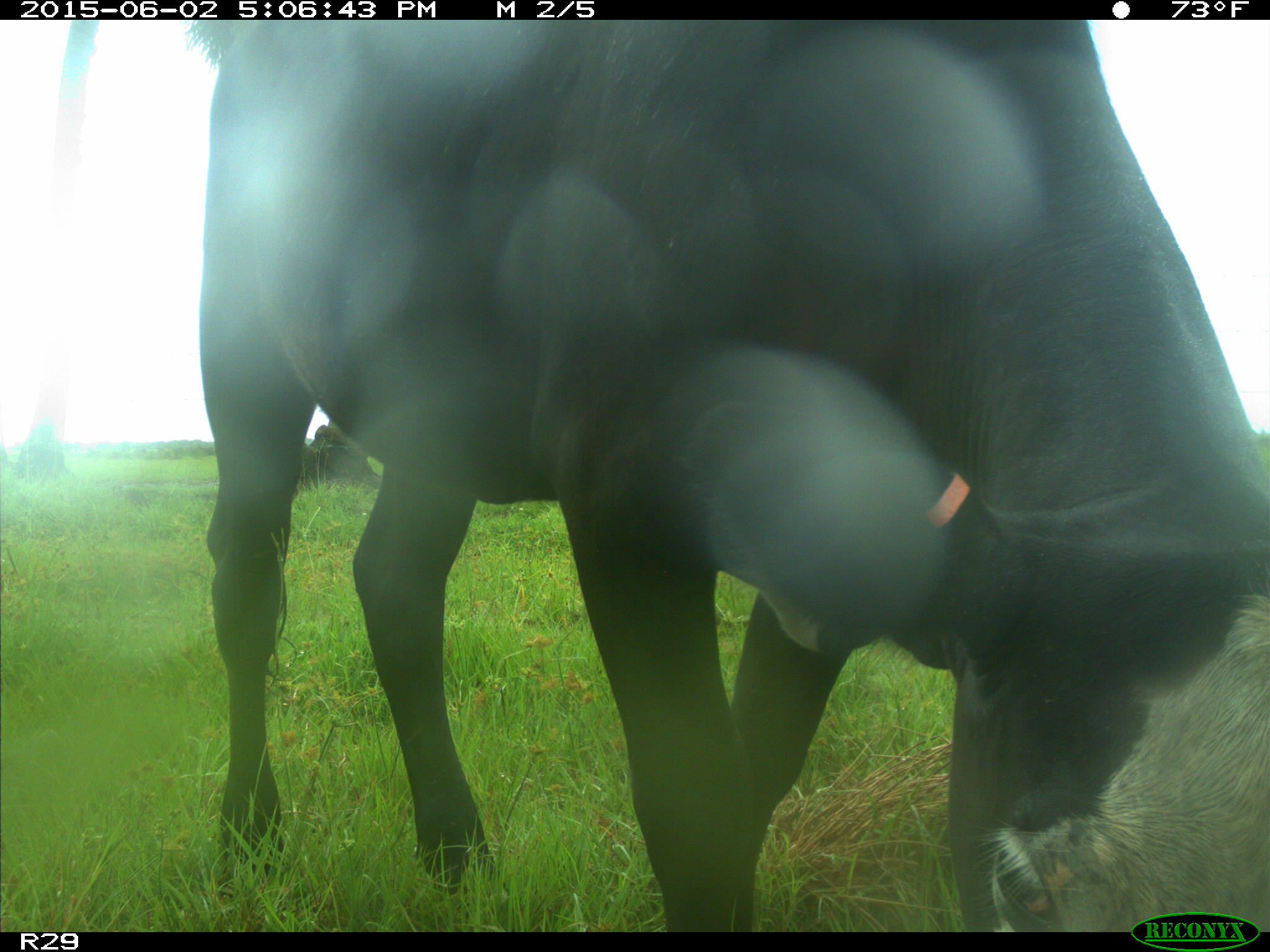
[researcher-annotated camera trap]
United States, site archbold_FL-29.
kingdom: Animalia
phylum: Chordata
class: Mammalia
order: Artiodactyla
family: Bovidae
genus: Bos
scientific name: Bos taurus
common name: domestic cow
Bos taurus (domestic cow).